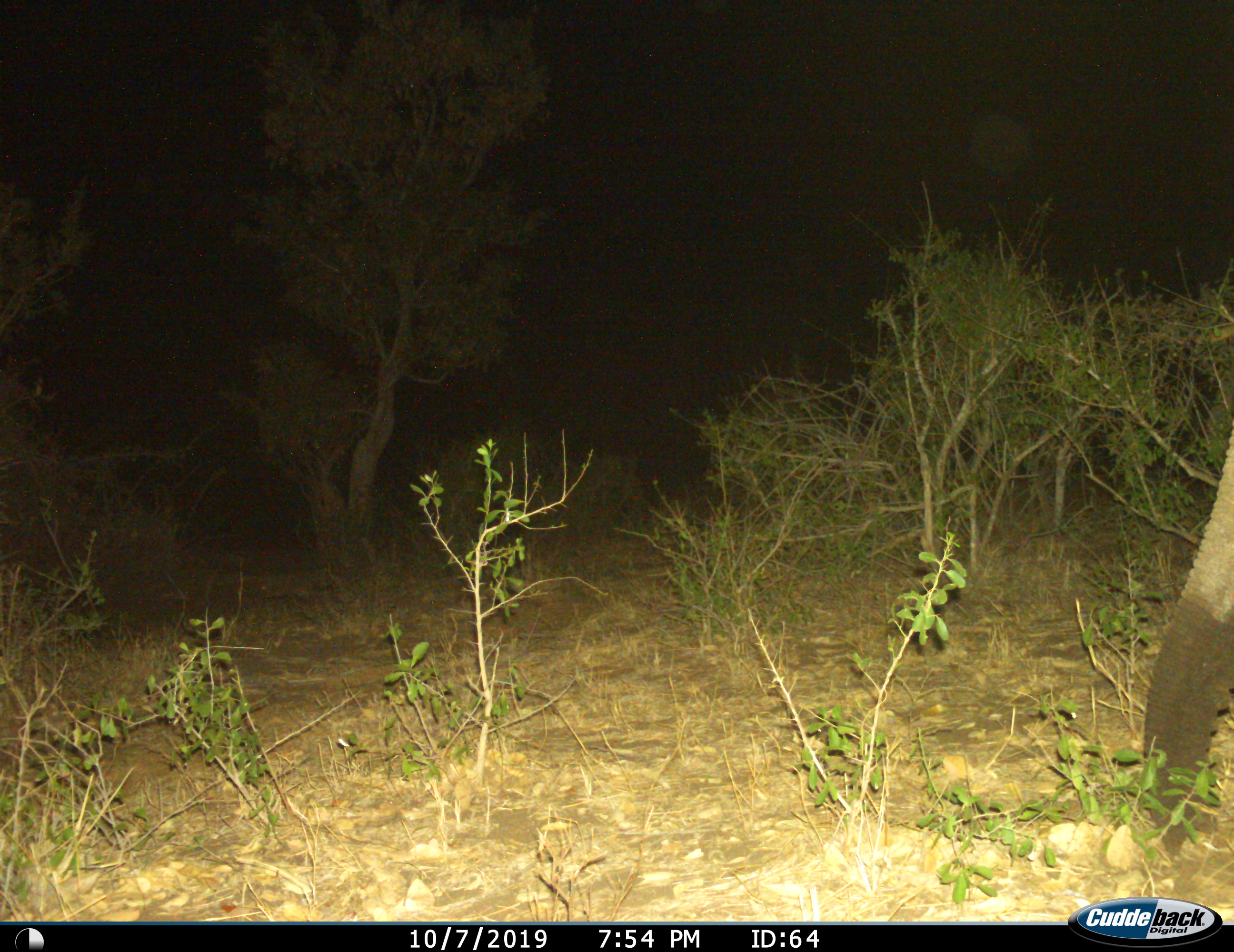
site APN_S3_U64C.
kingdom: Animalia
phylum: Chordata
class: Mammalia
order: Proboscidea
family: Elephantidae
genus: Loxodonta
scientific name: Loxodonta africana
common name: african bush elephant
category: elephant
Elephant (african bush elephant) (Loxodonta africana), count 1. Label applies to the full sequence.